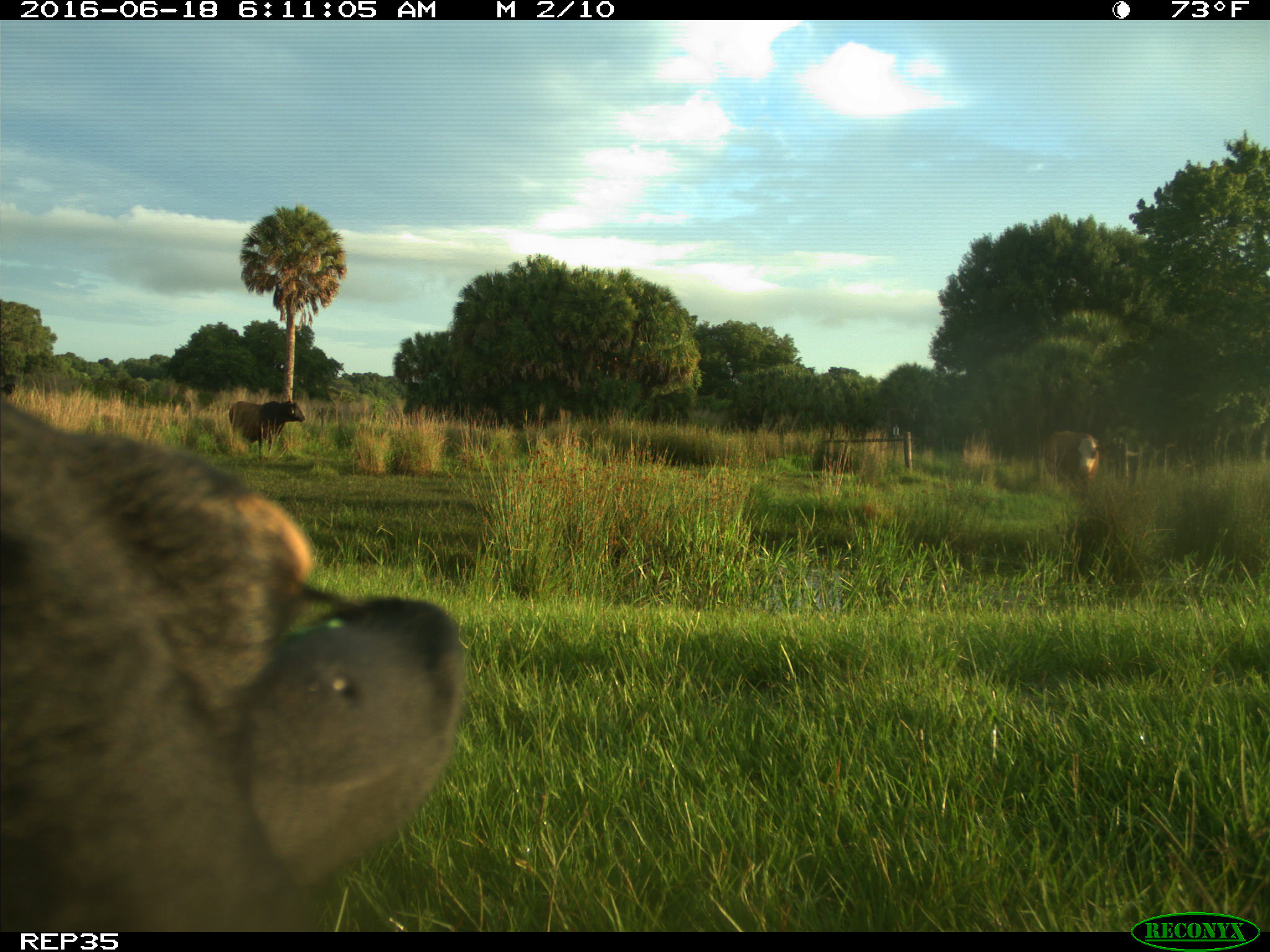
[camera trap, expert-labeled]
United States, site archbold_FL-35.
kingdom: Animalia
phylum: Chordata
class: Mammalia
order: Artiodactyla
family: Bovidae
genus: Bos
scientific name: Bos taurus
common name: domestic cow